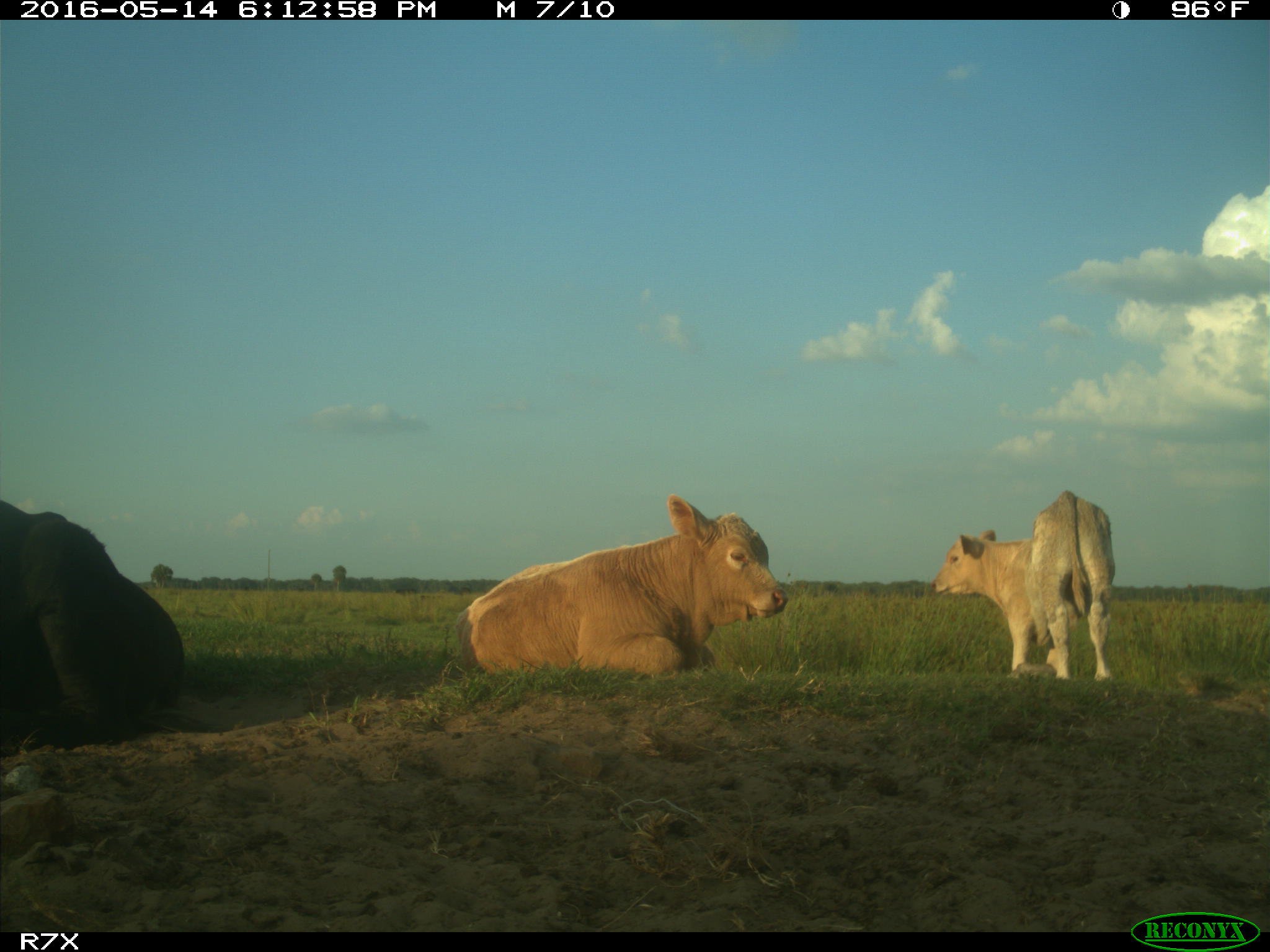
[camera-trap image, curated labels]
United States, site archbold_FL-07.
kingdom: Animalia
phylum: Chordata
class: Mammalia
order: Artiodactyla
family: Bovidae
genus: Bos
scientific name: Bos taurus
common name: domestic cow